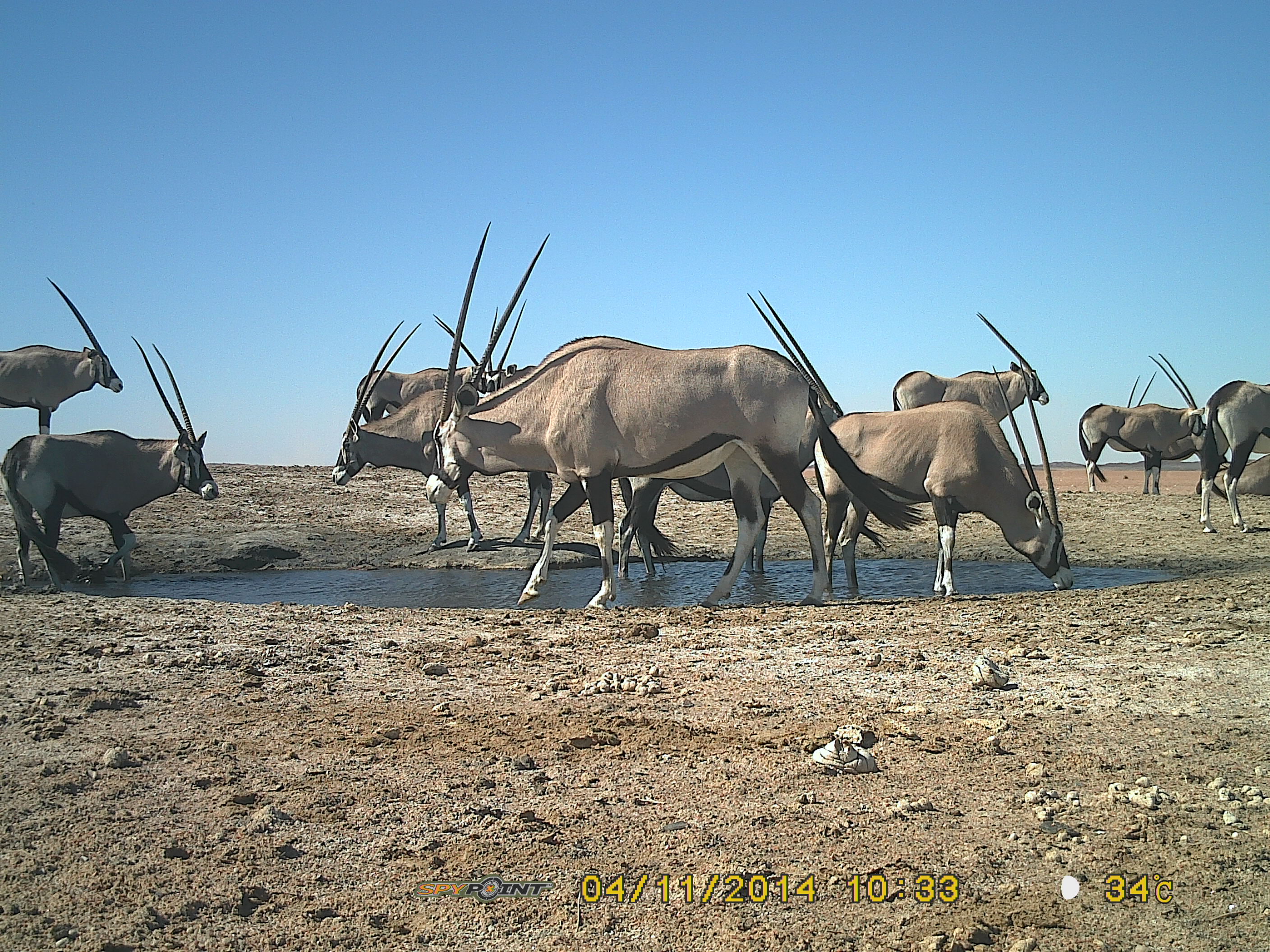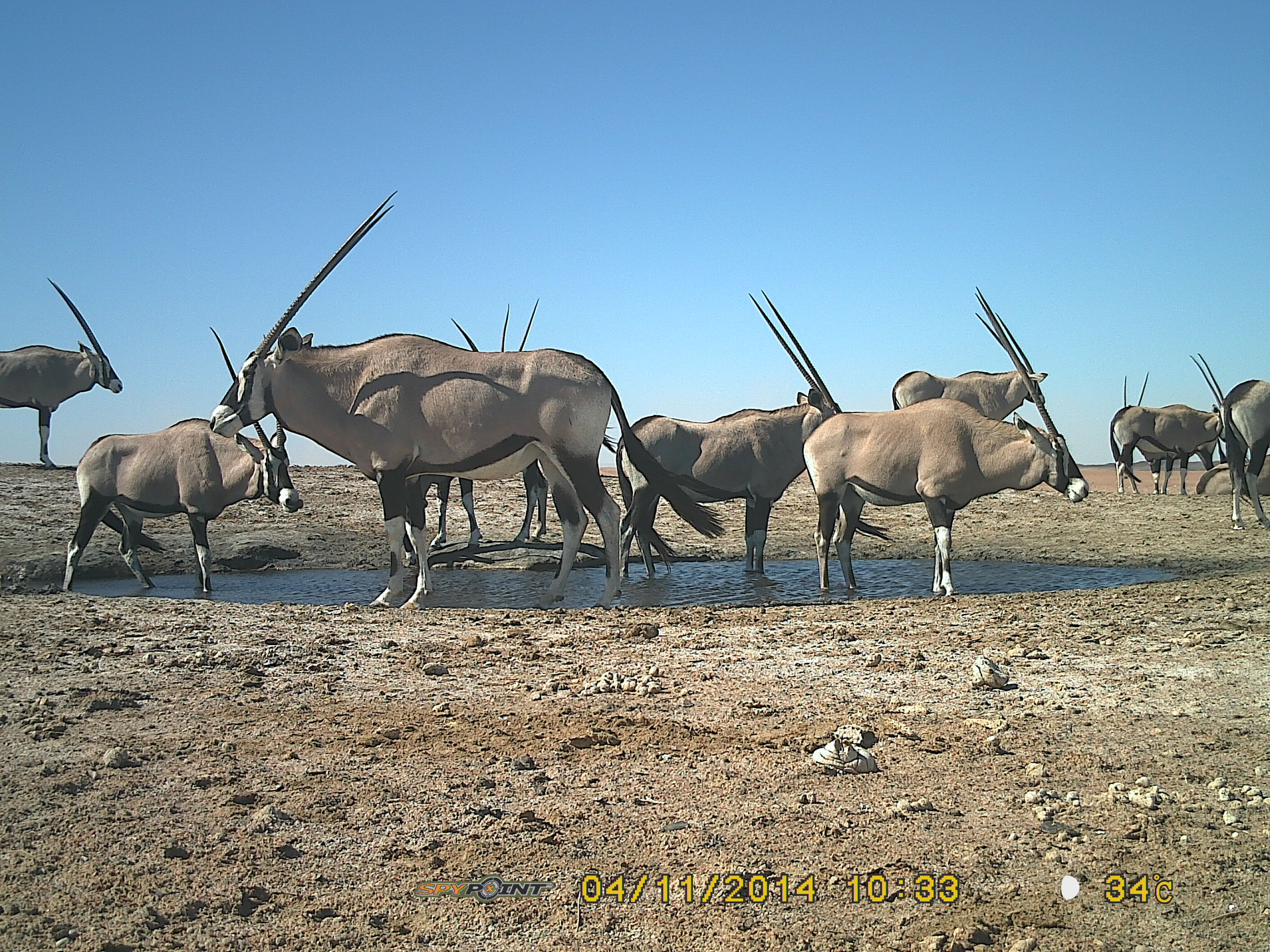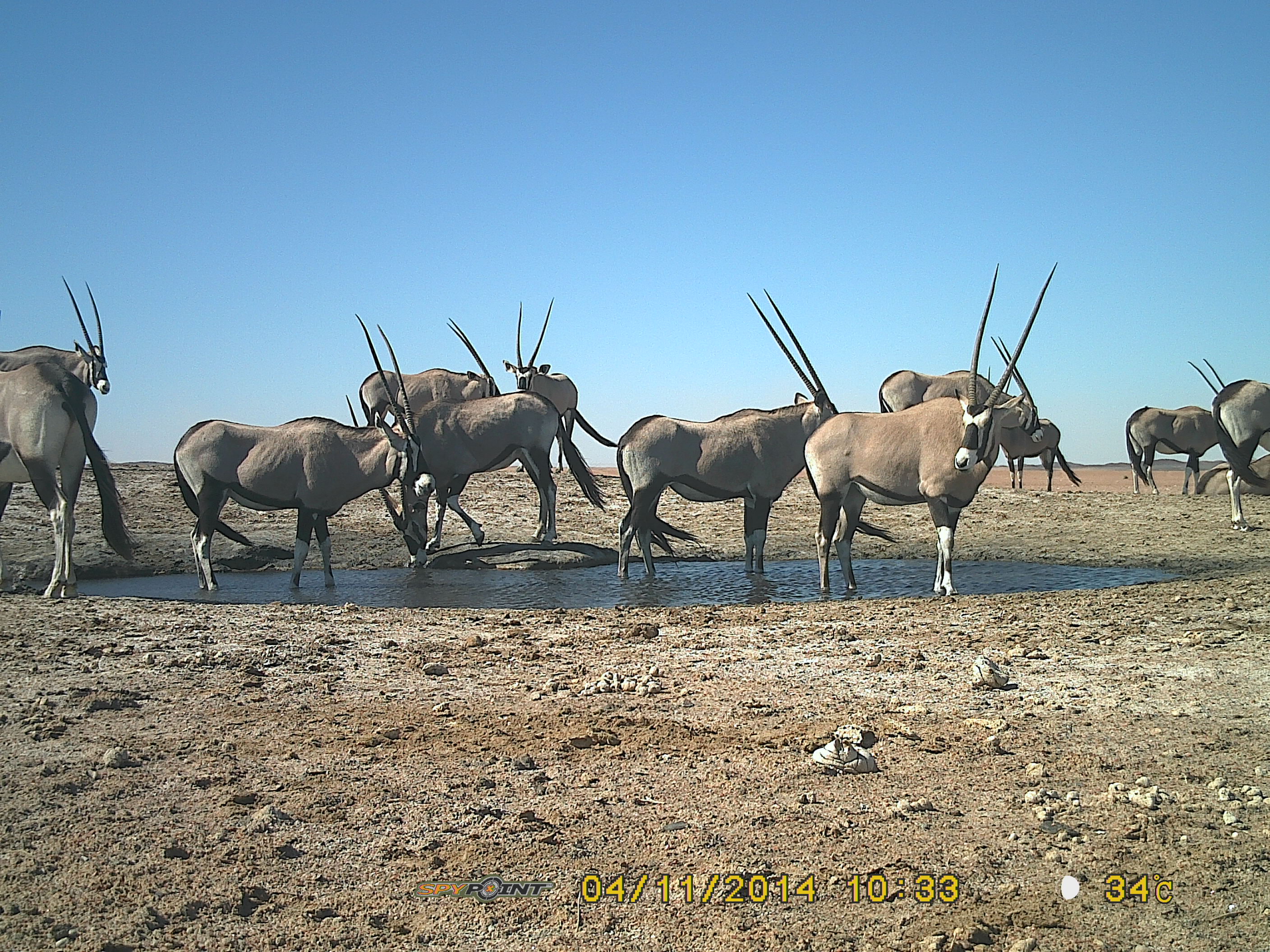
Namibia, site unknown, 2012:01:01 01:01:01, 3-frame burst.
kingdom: Animalia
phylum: Chordata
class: Mammalia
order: Artiodactyla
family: Bovidae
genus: Oryx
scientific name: Oryx gazella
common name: gemsbok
Oryx gazella (gemsbok).